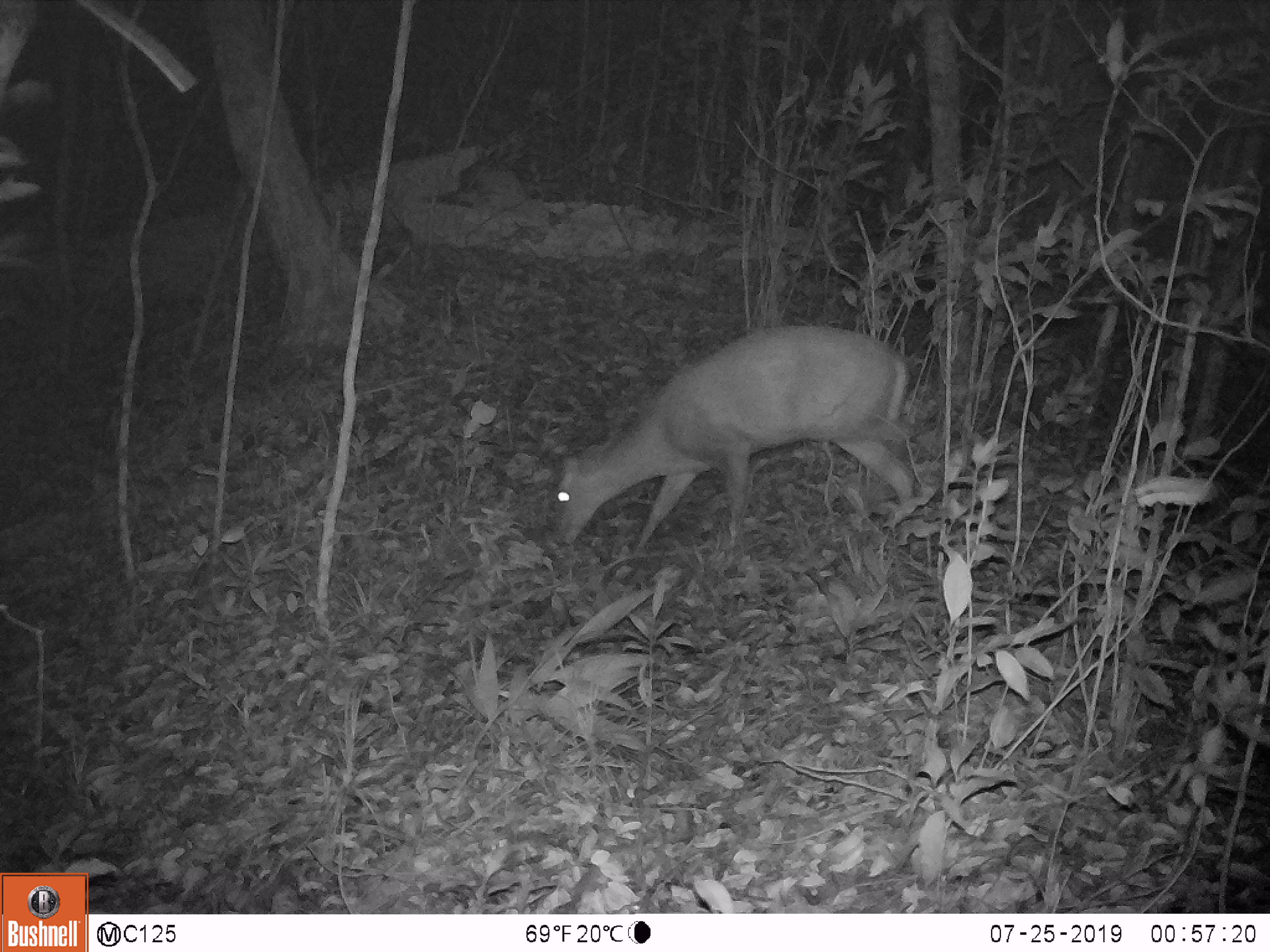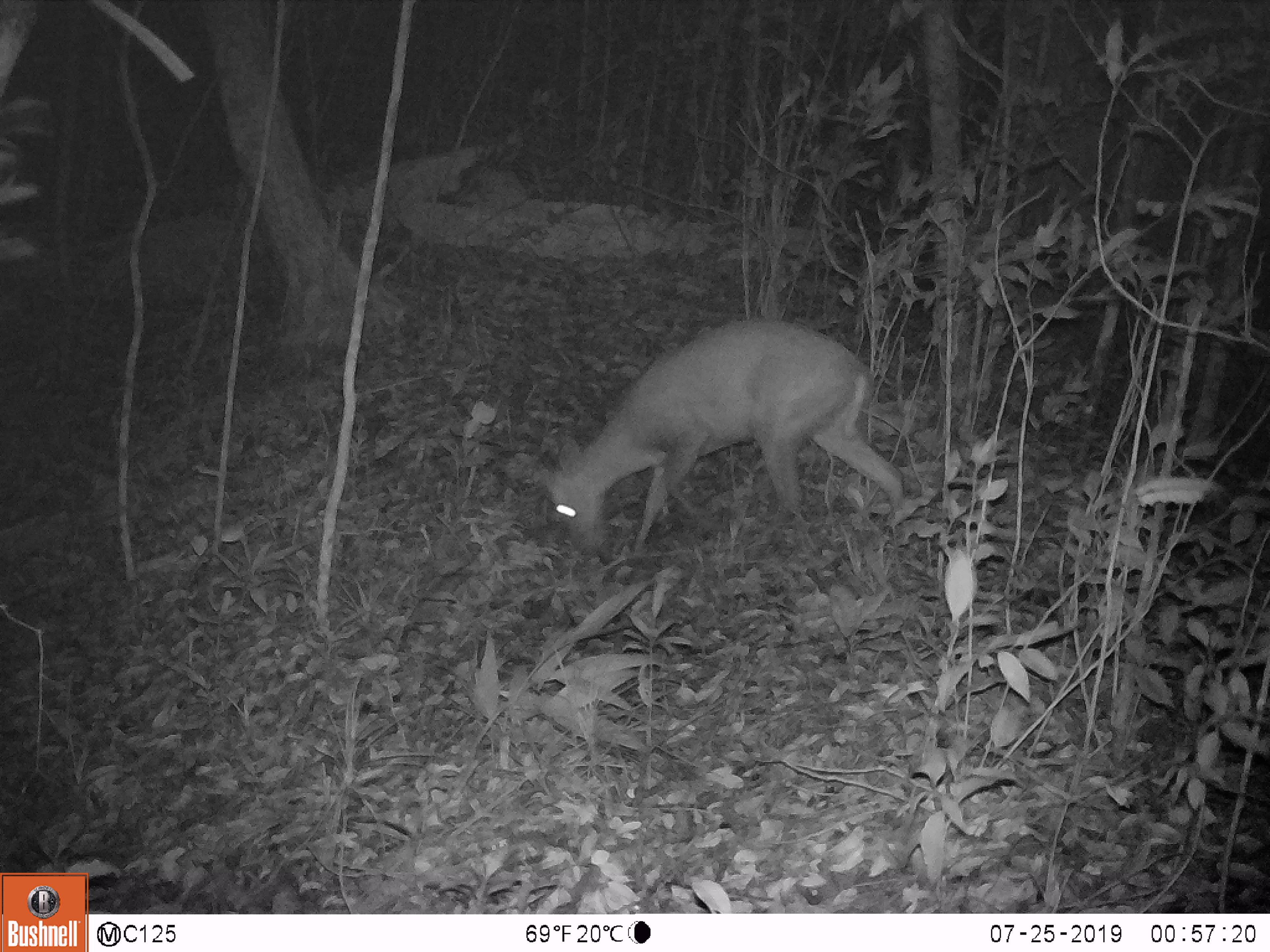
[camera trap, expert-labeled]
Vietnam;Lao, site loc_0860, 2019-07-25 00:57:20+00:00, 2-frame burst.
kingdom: Animalia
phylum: Chordata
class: Mammalia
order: Artiodactyla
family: Cervidae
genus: Muntiacus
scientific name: Muntiacus rooseveltorum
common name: roosevelt's muntjac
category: roosevelts muntjac group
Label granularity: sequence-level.